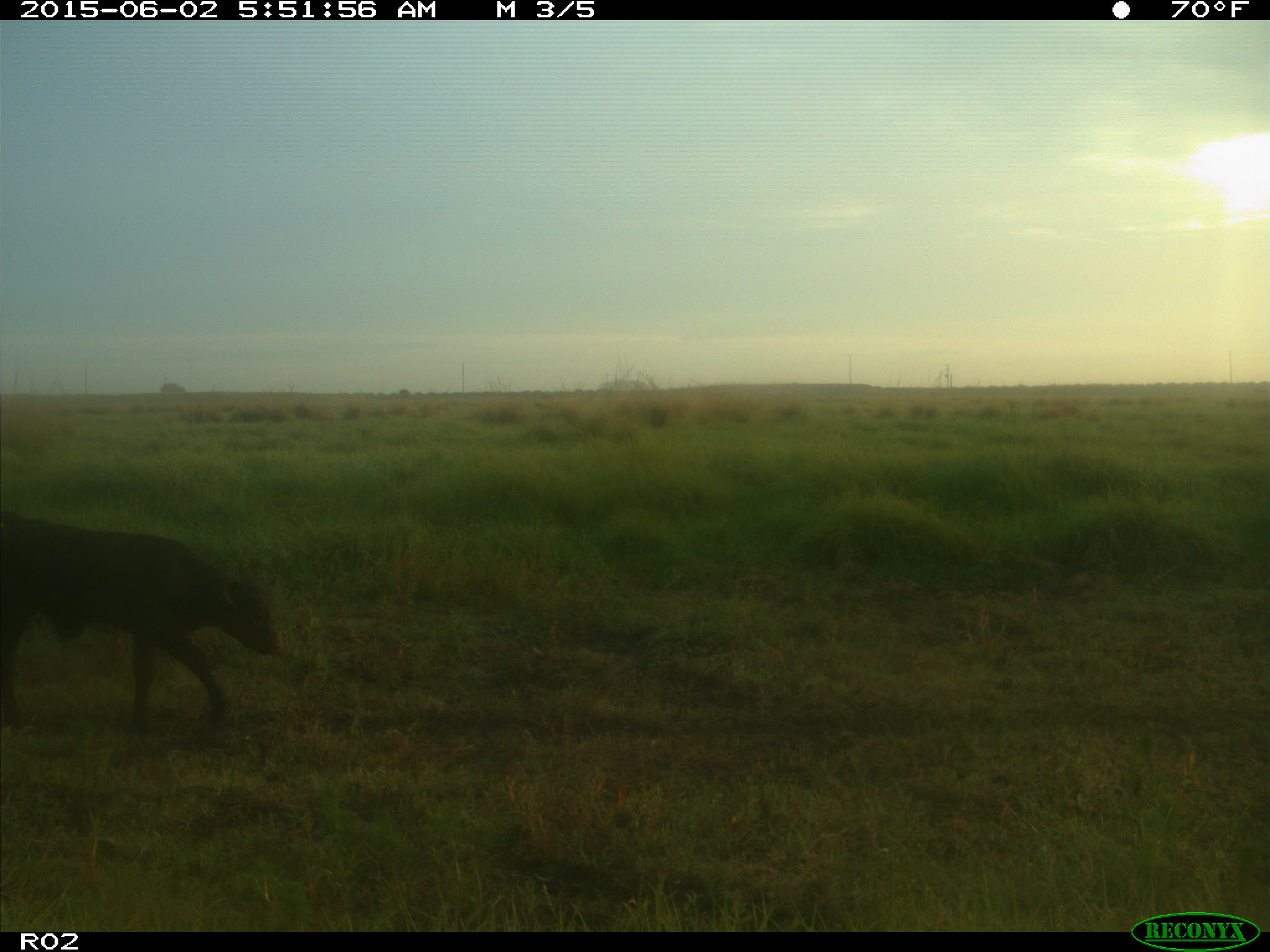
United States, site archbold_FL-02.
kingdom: Animalia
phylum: Chordata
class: Mammalia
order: Artiodactyla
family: Bovidae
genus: Bos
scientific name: Bos taurus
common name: domestic cow